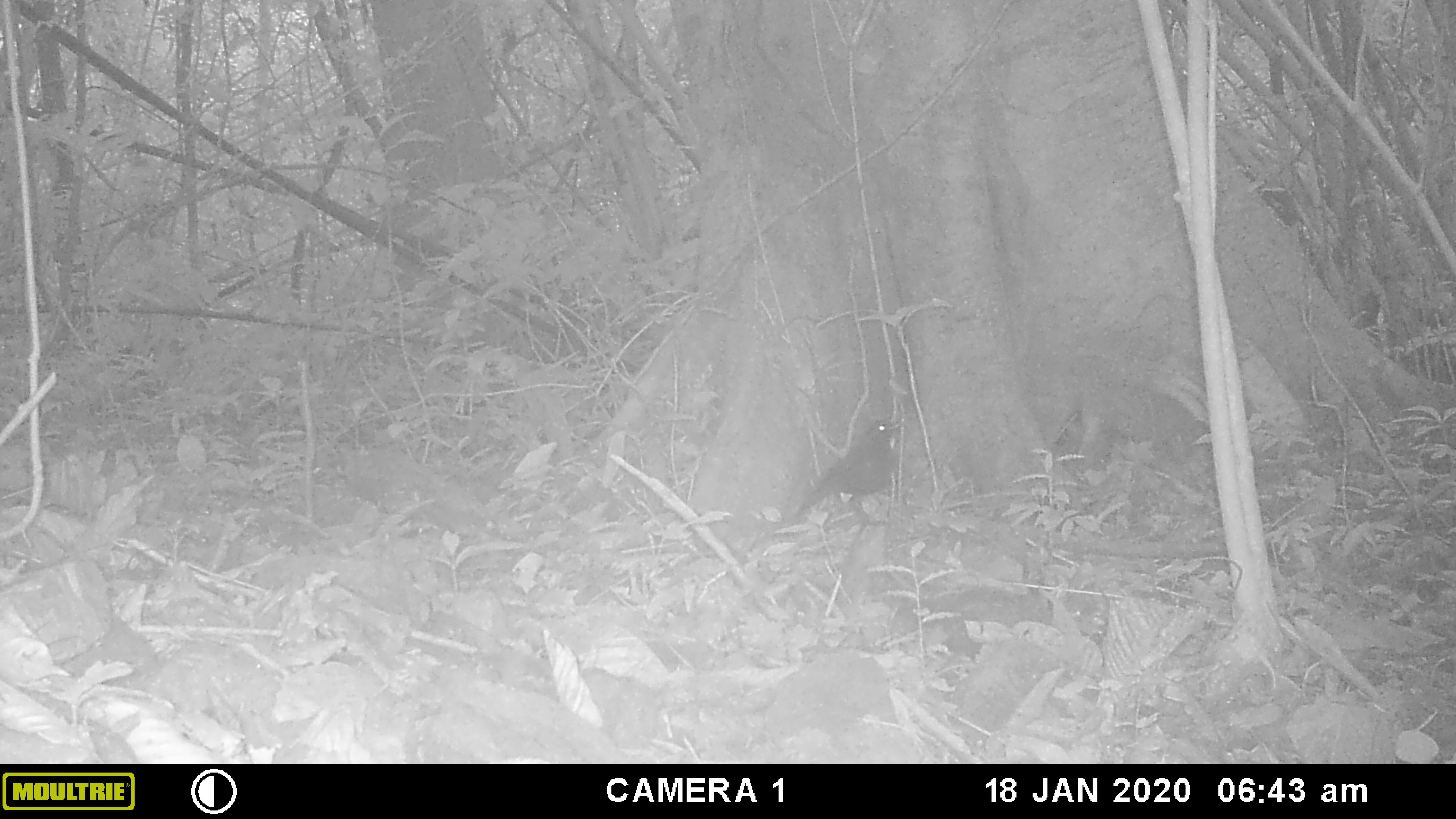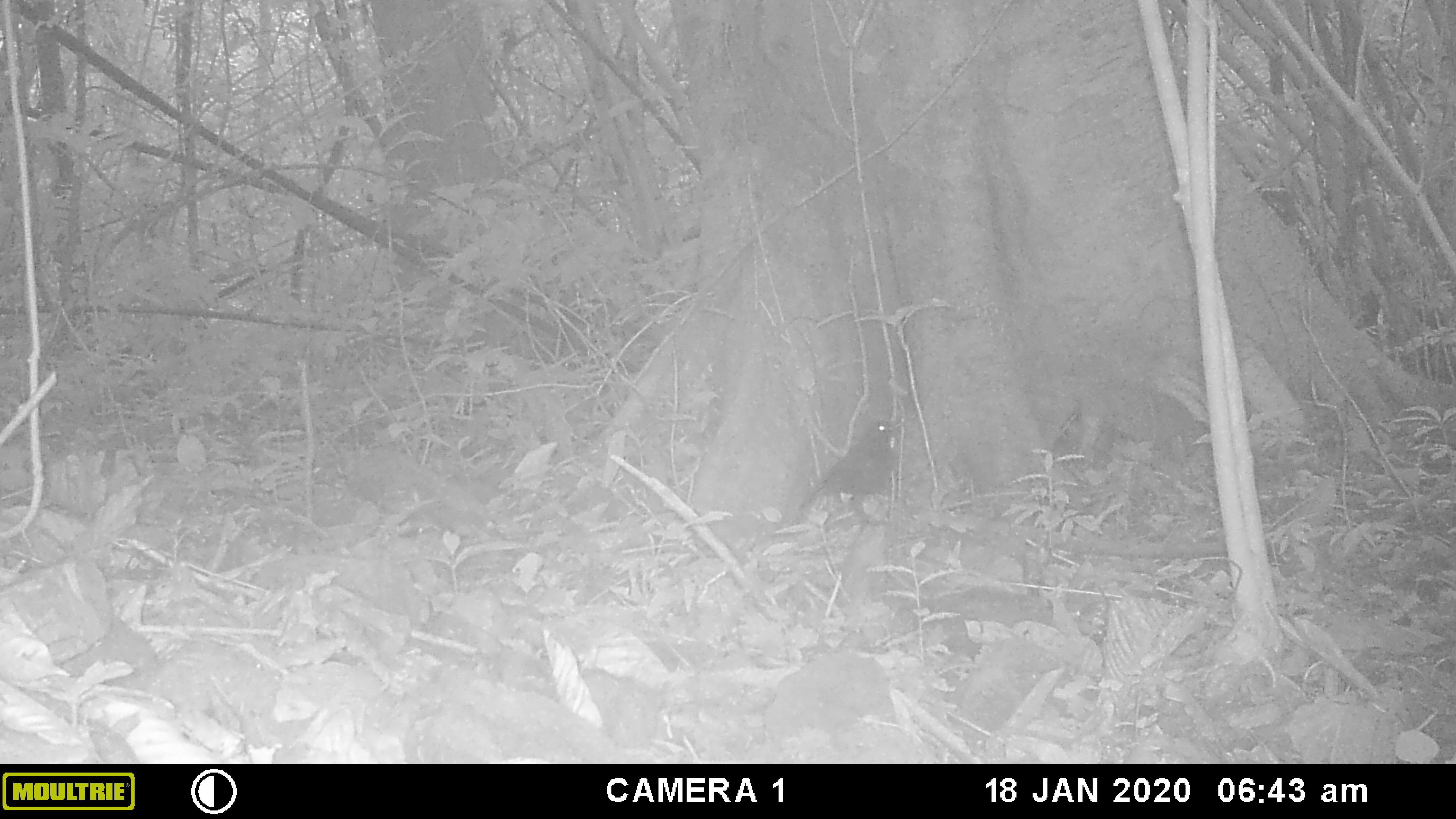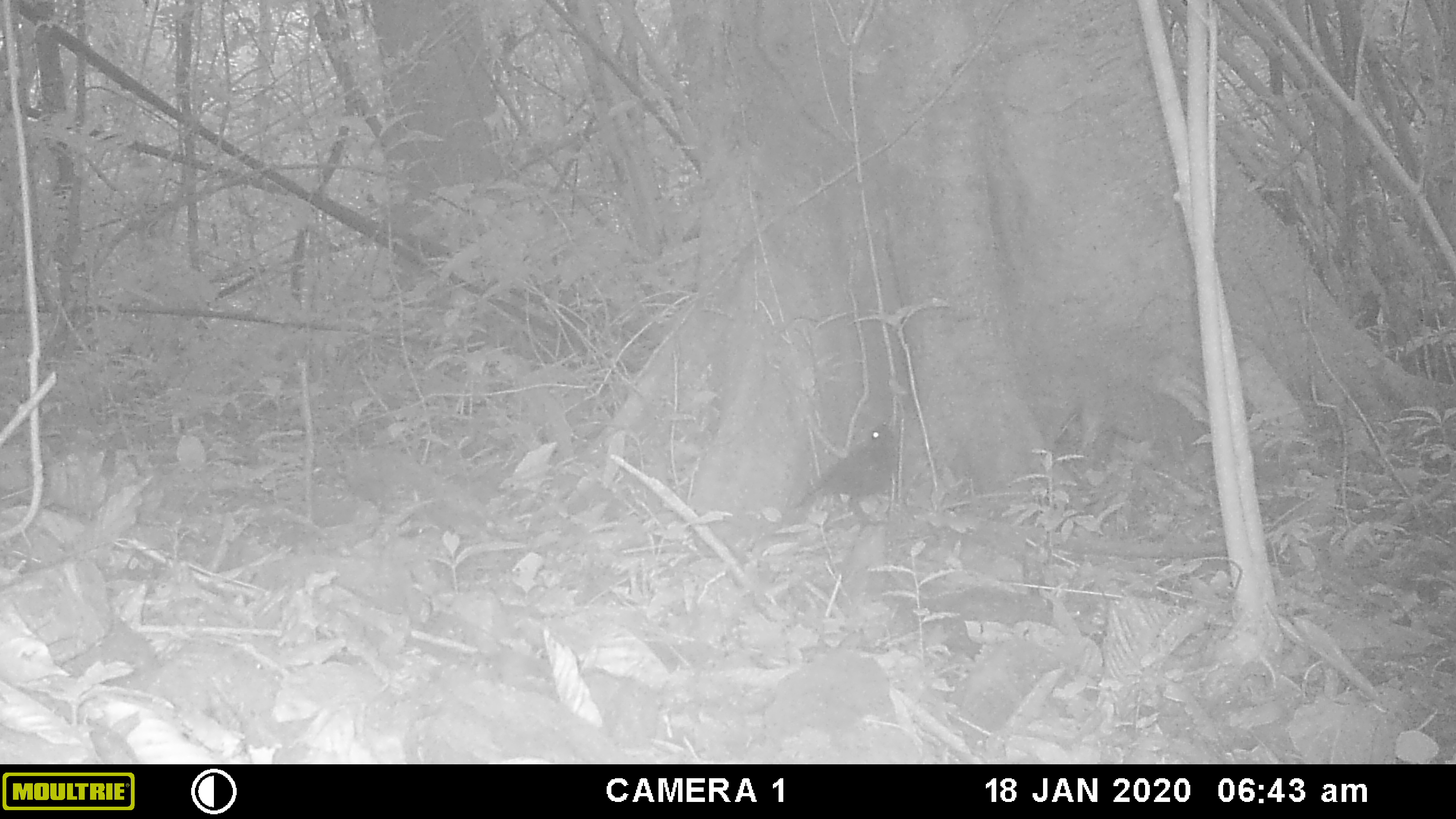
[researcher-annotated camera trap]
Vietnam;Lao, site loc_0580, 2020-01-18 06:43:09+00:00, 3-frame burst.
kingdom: Animalia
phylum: Chordata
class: Aves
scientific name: Aves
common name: bird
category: unidentified bird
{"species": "unidentified bird (bird) (Aves)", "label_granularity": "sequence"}